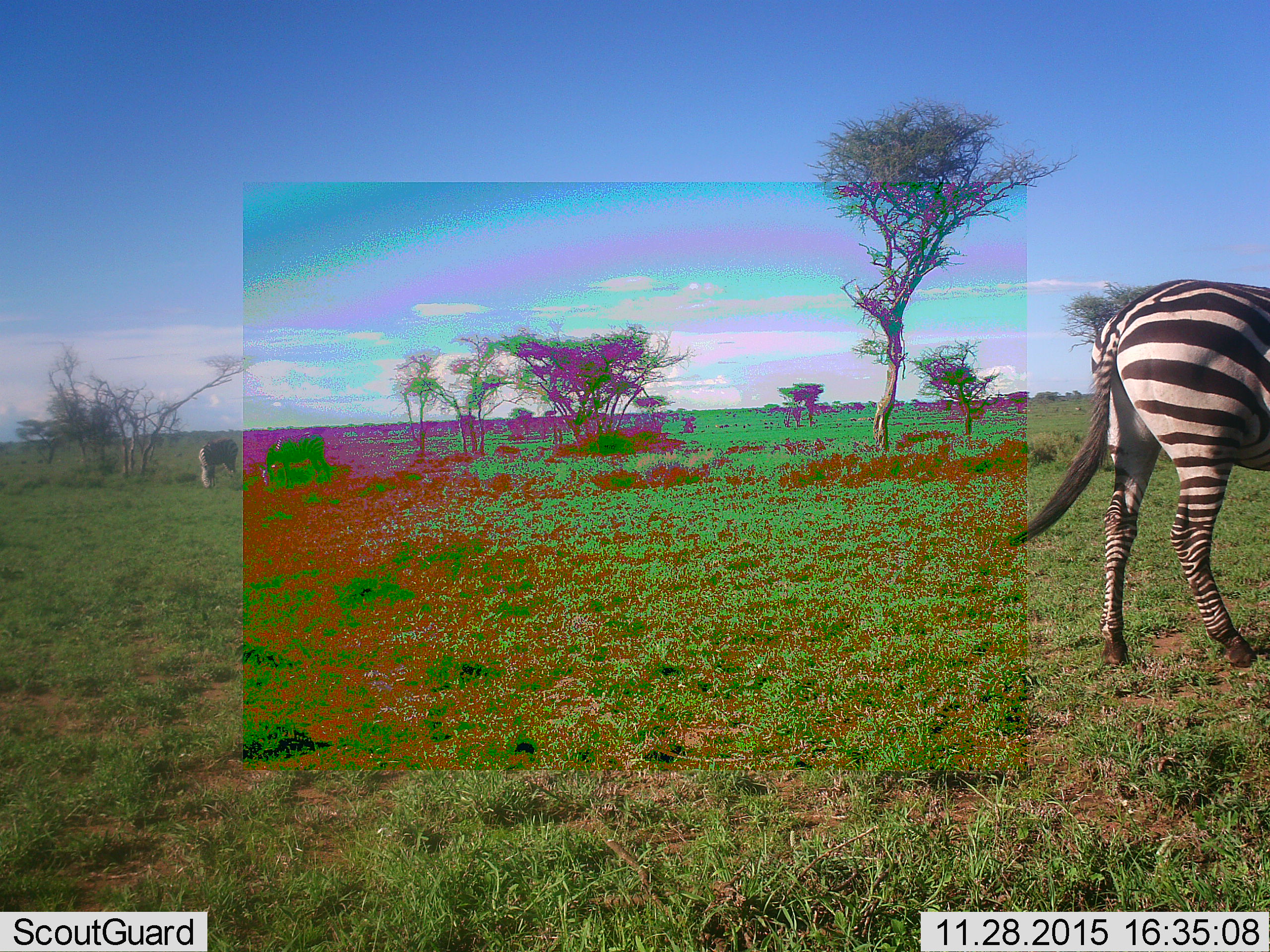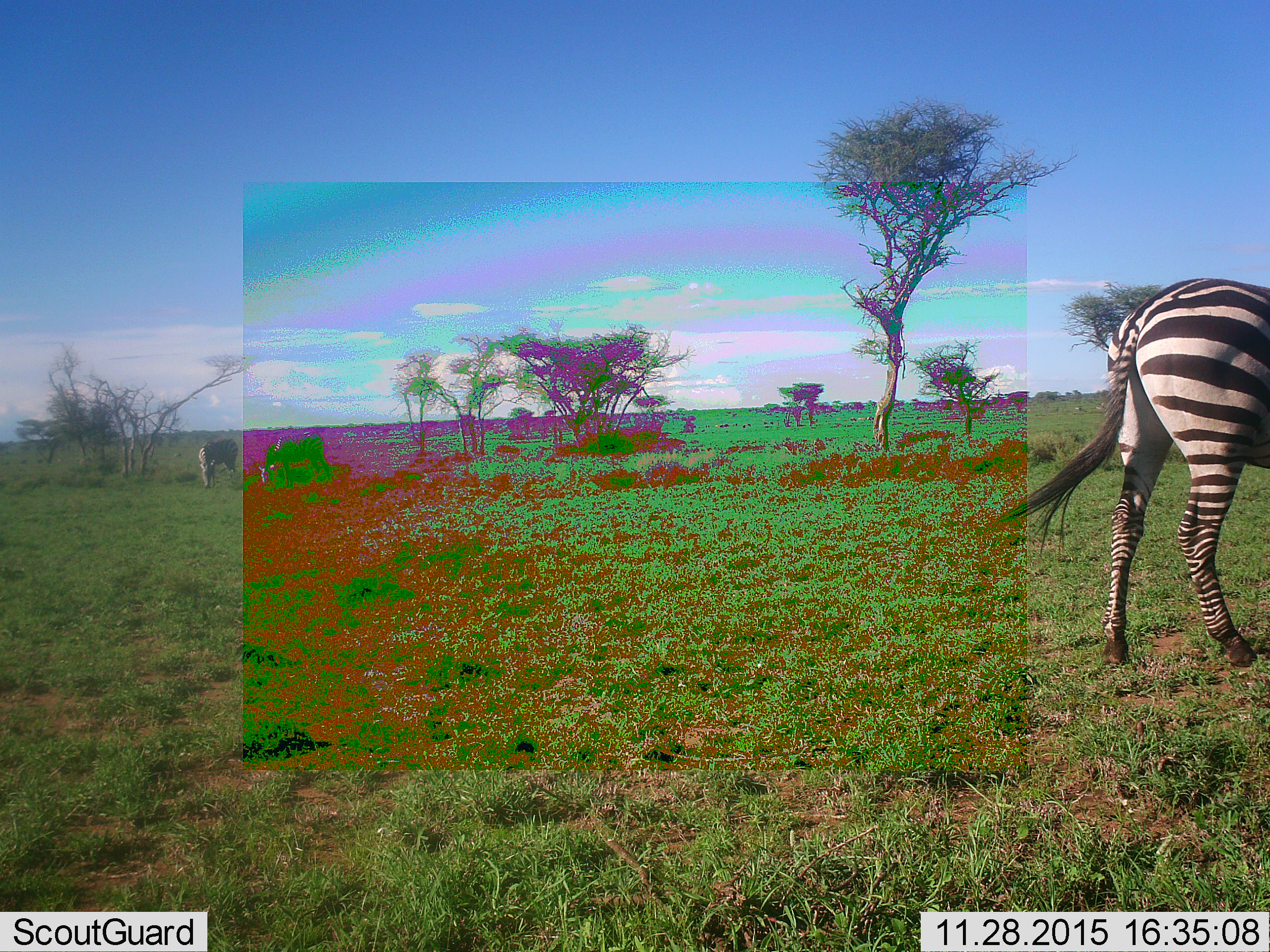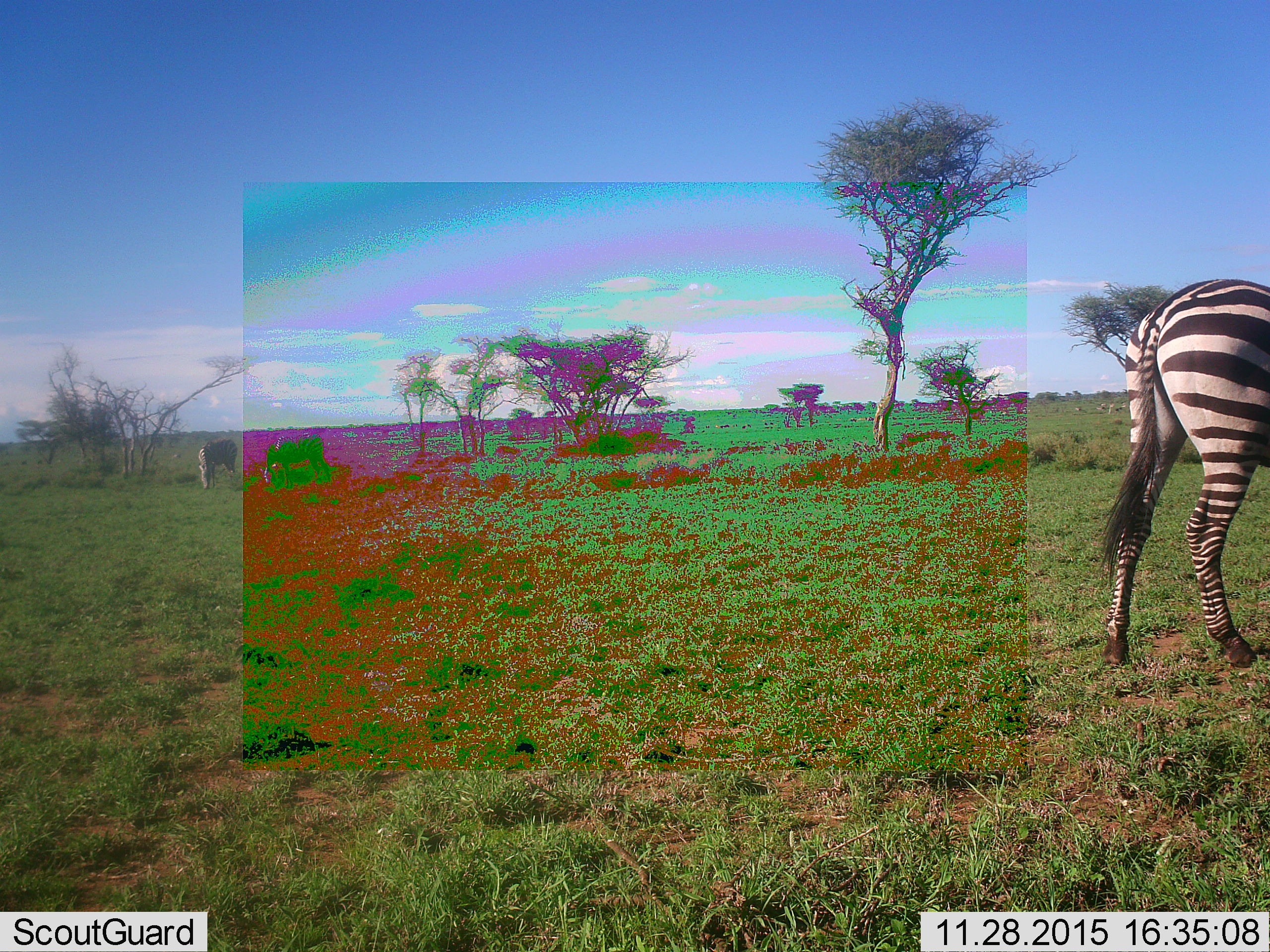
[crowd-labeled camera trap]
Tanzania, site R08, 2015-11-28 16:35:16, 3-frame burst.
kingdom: Animalia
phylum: Chordata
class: Mammalia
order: Perissodactyla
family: Equidae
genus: Equus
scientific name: Equus quagga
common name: plains zebra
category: zebra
Zebra (plains zebra) (Equus quagga), count 3. Behavior (volunteer vote fractions): standing 50%, resting 0%, moving 40%, interacting 0%. Young present (vote fraction): 0%. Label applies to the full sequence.